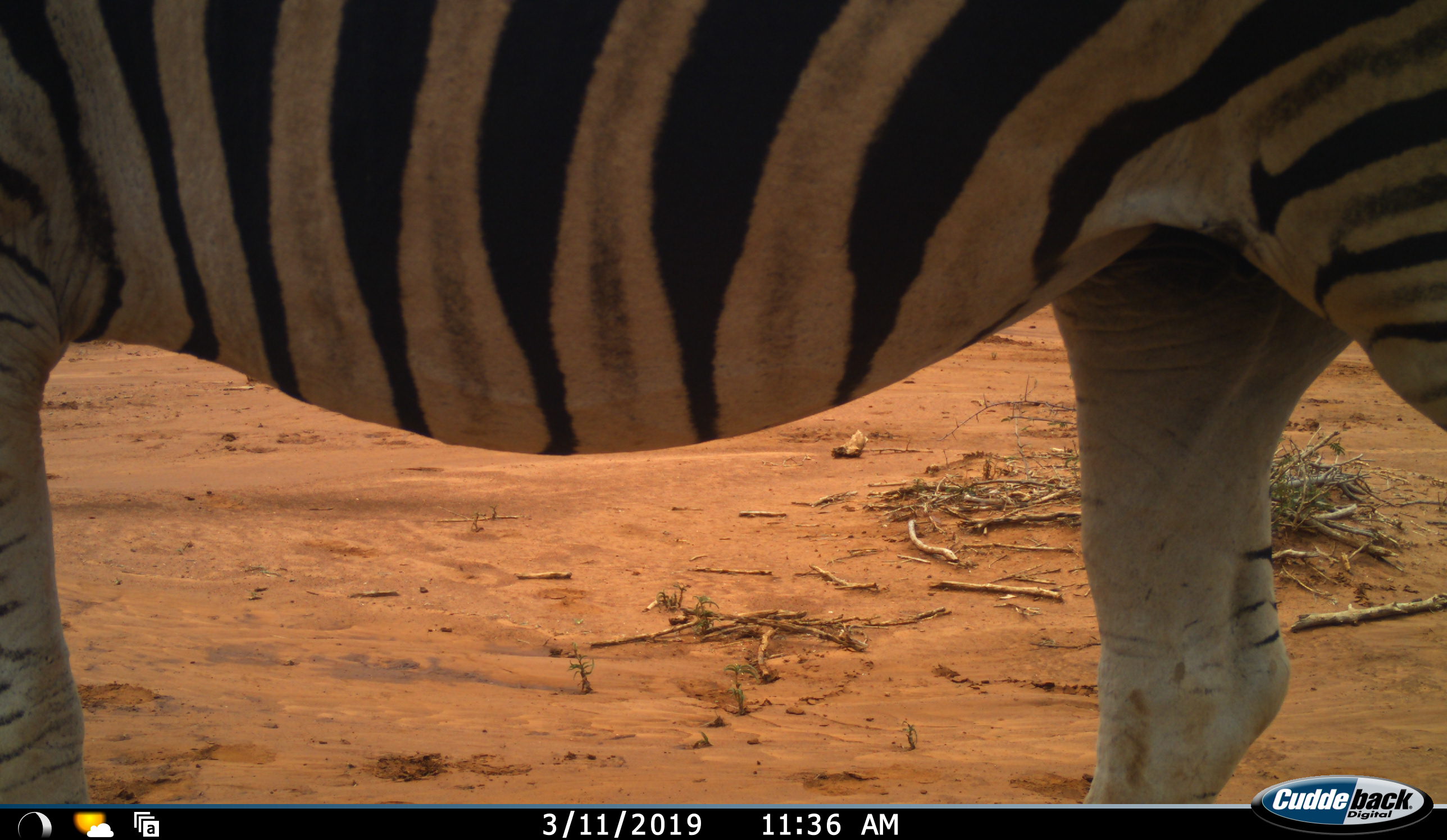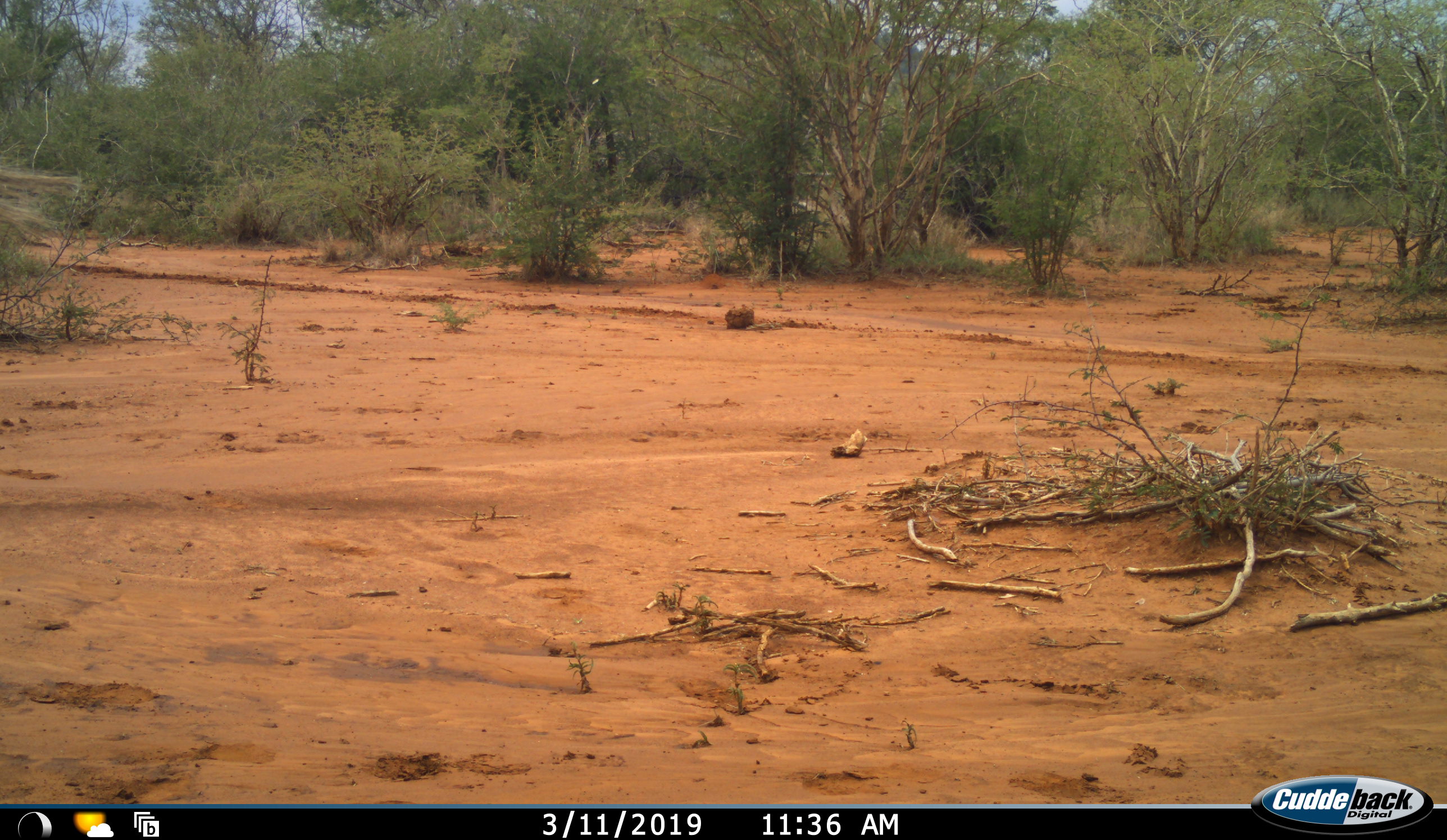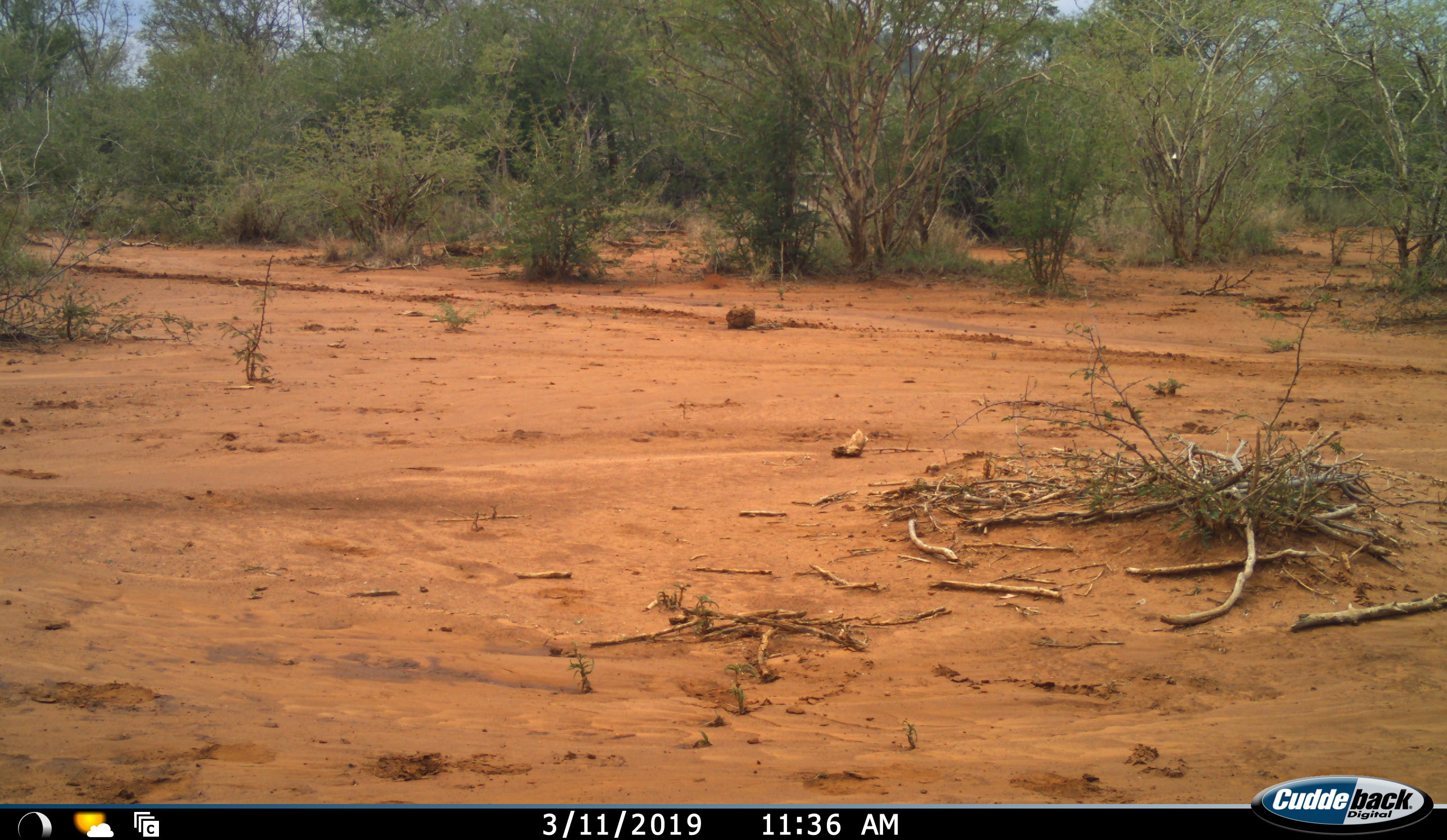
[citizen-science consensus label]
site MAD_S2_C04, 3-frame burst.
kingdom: Animalia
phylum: Chordata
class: Mammalia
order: Perissodactyla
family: Equidae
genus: Equus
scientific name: Equus quagga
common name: plains zebra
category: zebraplains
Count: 1.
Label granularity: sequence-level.